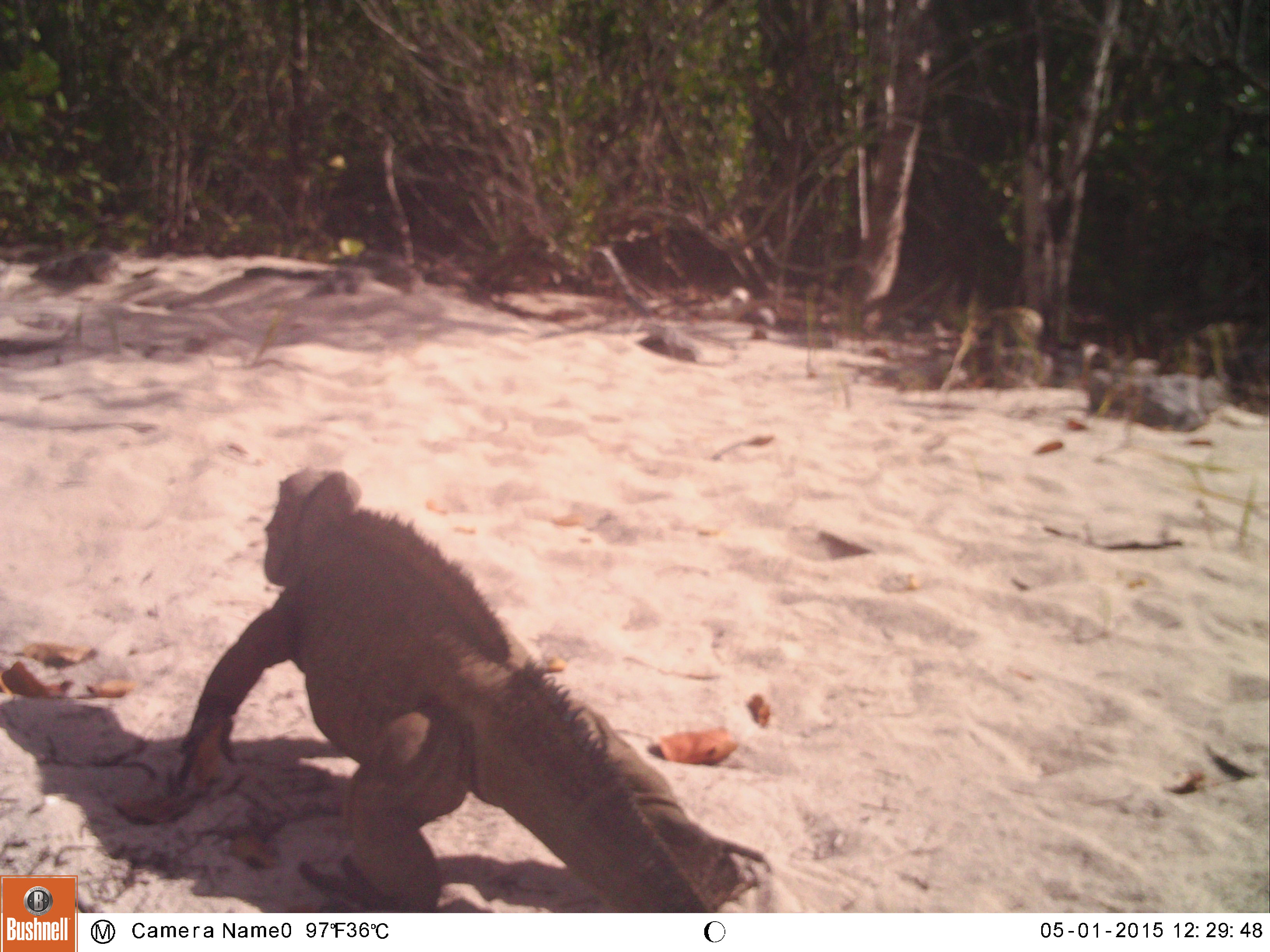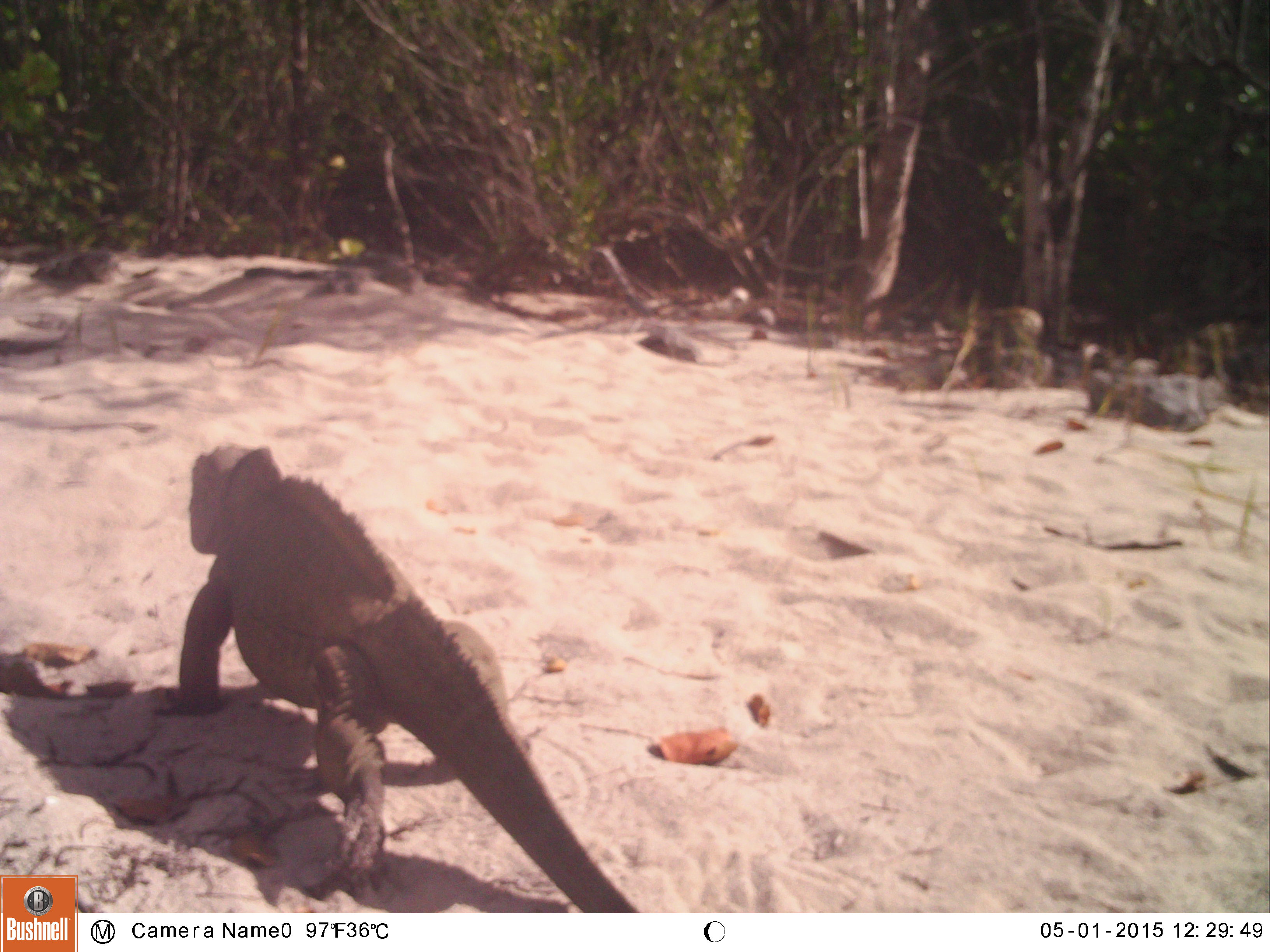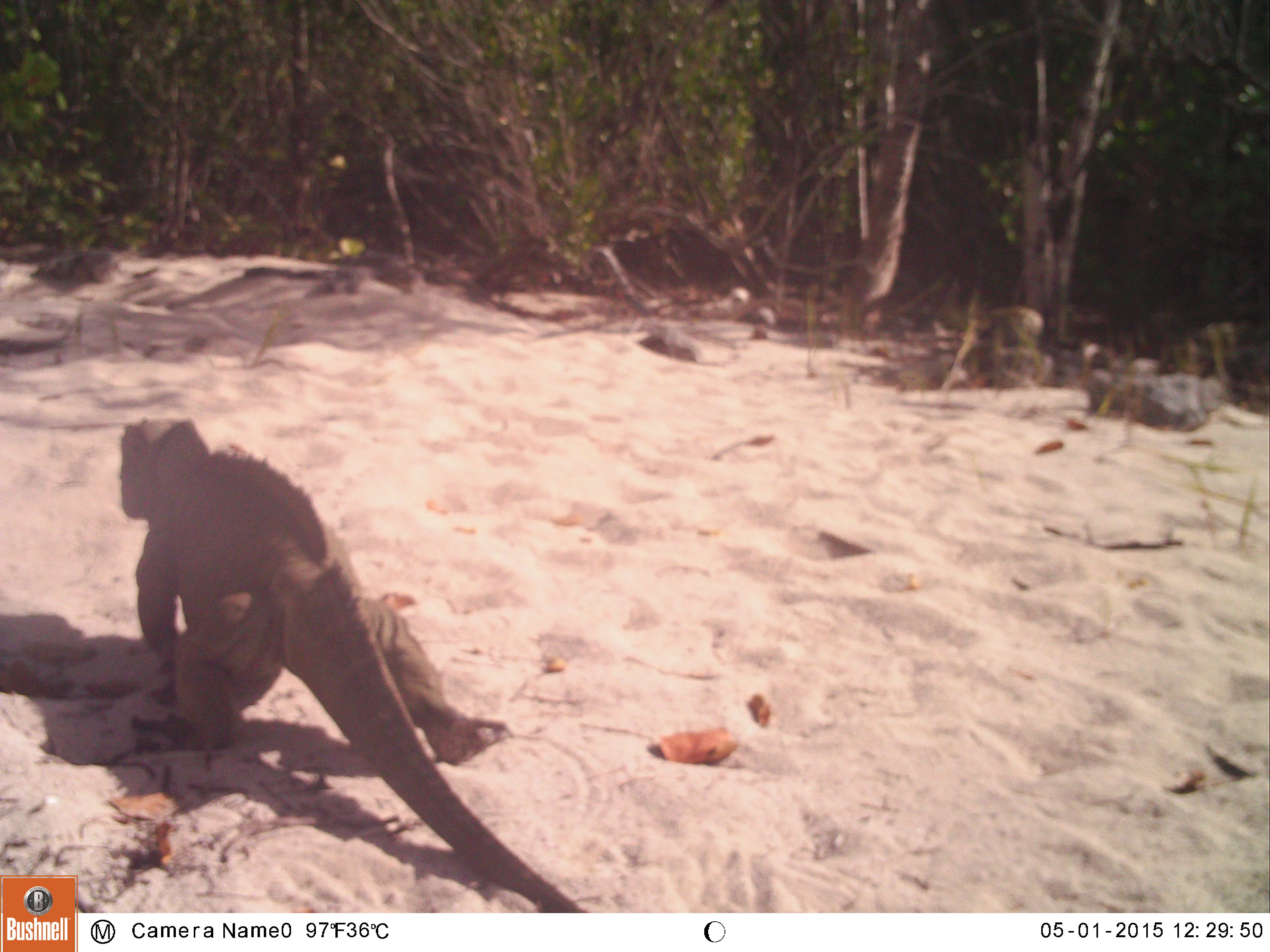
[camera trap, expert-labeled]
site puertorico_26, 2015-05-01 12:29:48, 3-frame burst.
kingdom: Animalia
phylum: Chordata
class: Reptilia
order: Squamata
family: Iguanidae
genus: Iguana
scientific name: Iguana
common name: typical iguanas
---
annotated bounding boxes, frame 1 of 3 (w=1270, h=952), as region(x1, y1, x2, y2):
iguana: region(167, 468, 770, 906)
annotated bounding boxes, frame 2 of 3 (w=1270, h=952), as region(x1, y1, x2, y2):
iguana: region(172, 438, 627, 910)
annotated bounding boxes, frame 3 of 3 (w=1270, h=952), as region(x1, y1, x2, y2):
iguana: region(108, 415, 583, 906)